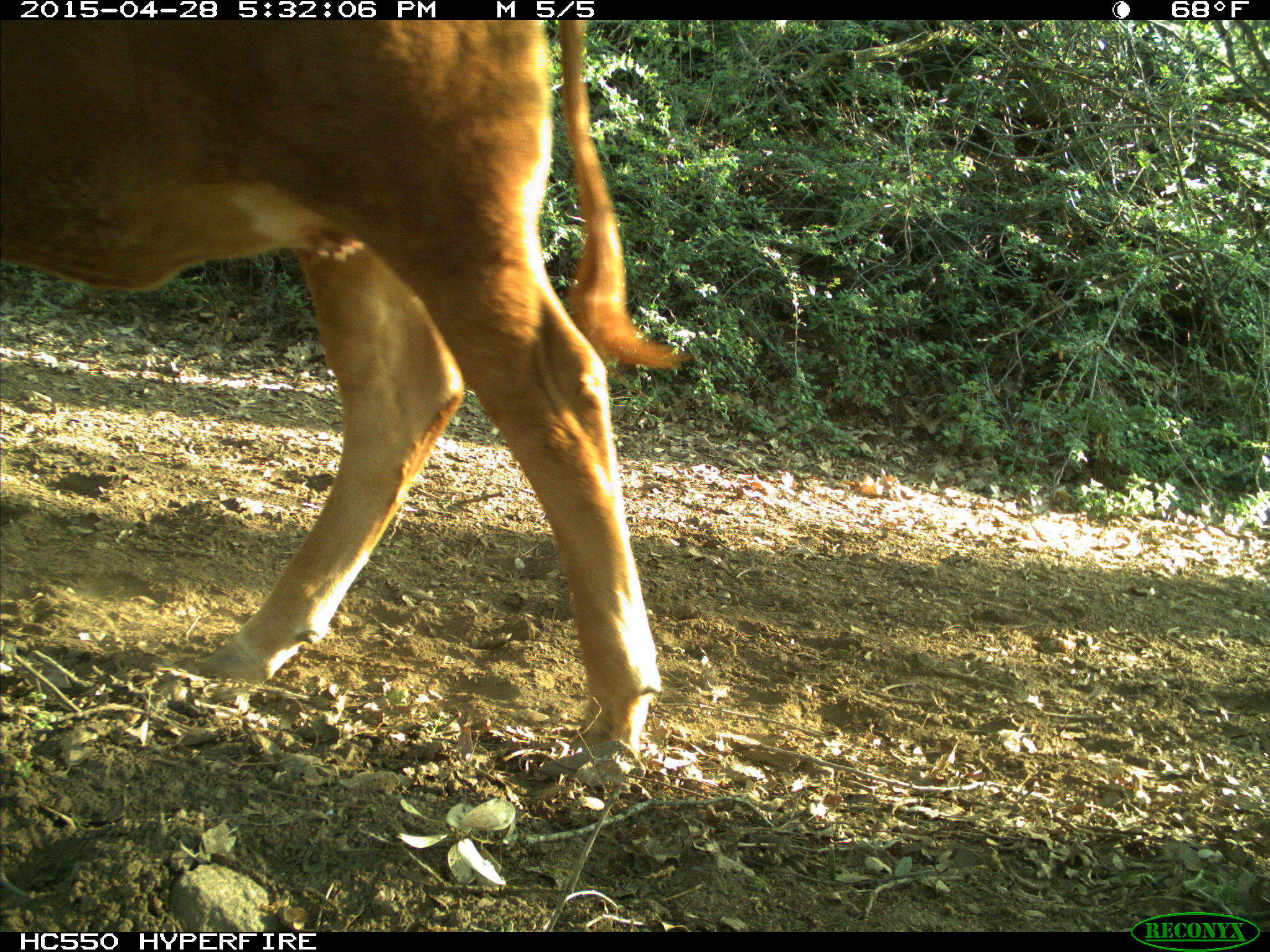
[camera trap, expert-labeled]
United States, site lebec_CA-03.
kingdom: Animalia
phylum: Chordata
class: Mammalia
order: Artiodactyla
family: Bovidae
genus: Bos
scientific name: Bos taurus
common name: domestic cow